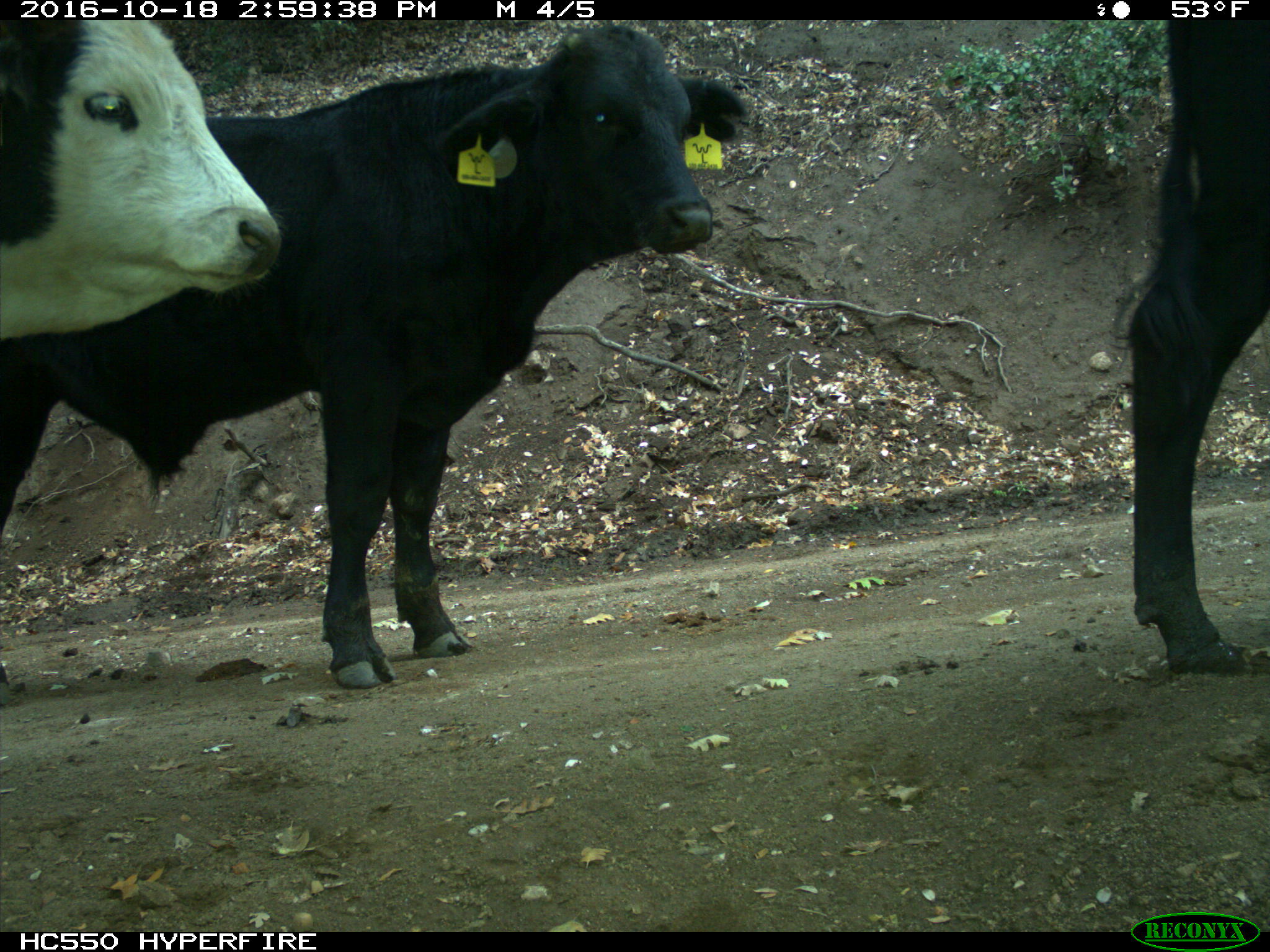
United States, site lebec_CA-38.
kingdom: Animalia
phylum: Chordata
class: Mammalia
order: Artiodactyla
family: Bovidae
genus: Bos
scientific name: Bos taurus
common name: domestic cow